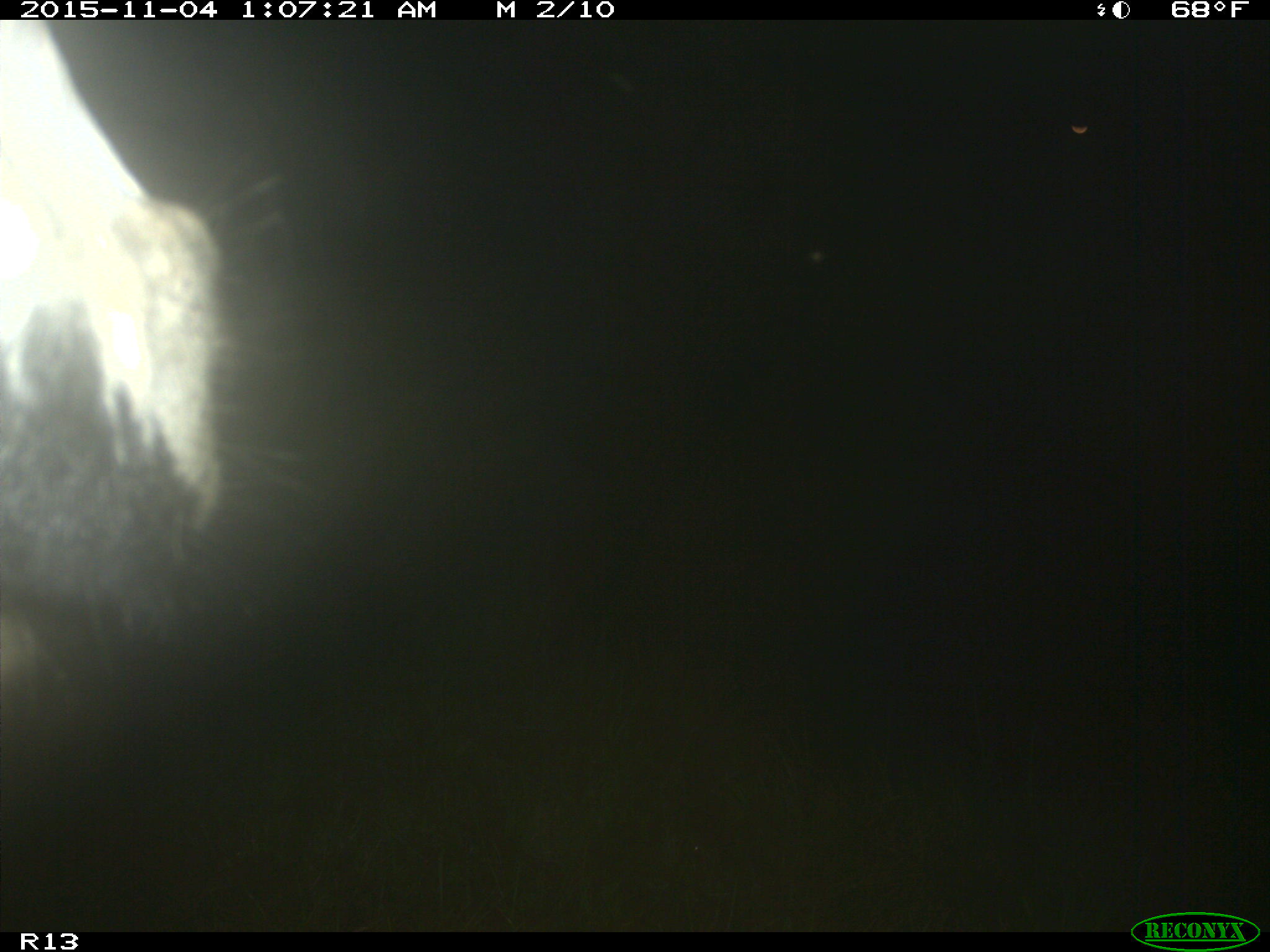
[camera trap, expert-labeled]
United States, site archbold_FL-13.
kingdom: Animalia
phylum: Chordata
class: Mammalia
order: Artiodactyla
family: Bovidae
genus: Bos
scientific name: Bos taurus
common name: domestic cow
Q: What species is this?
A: Bos taurus (domestic cow).